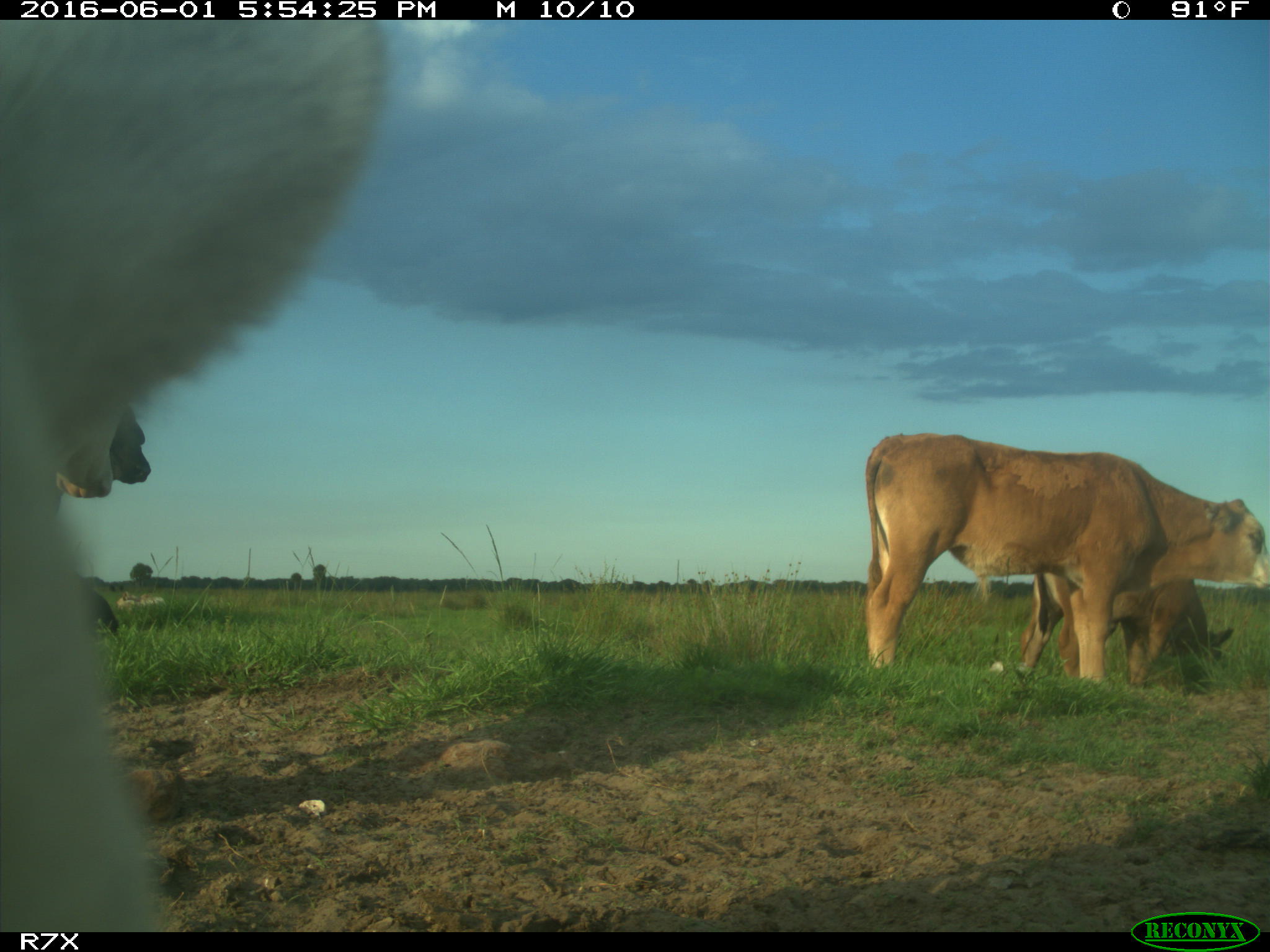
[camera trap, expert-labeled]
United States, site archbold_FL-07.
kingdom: Animalia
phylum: Chordata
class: Mammalia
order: Artiodactyla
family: Bovidae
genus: Bos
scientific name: Bos taurus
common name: domestic cow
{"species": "Bos taurus (domestic cow)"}